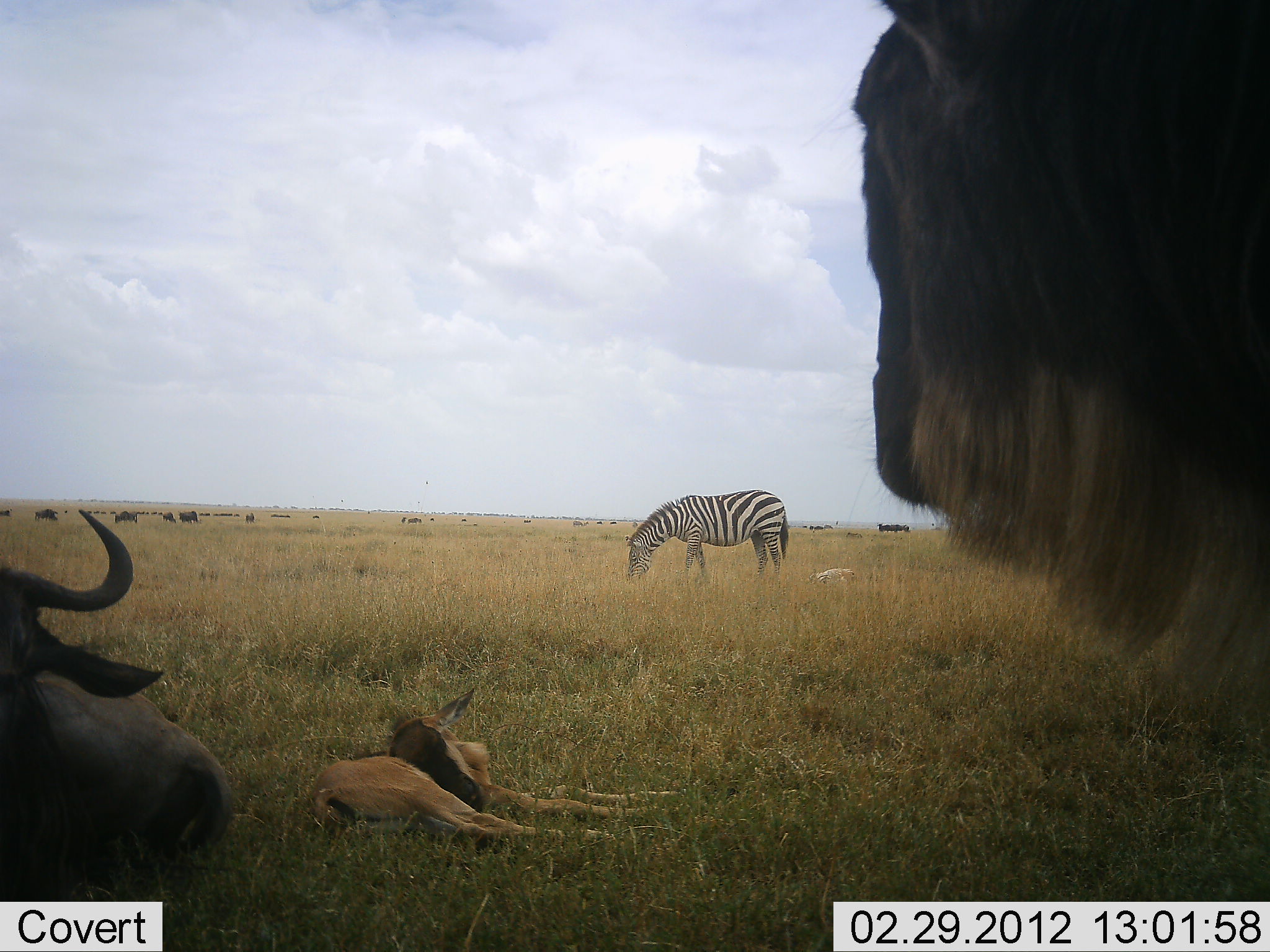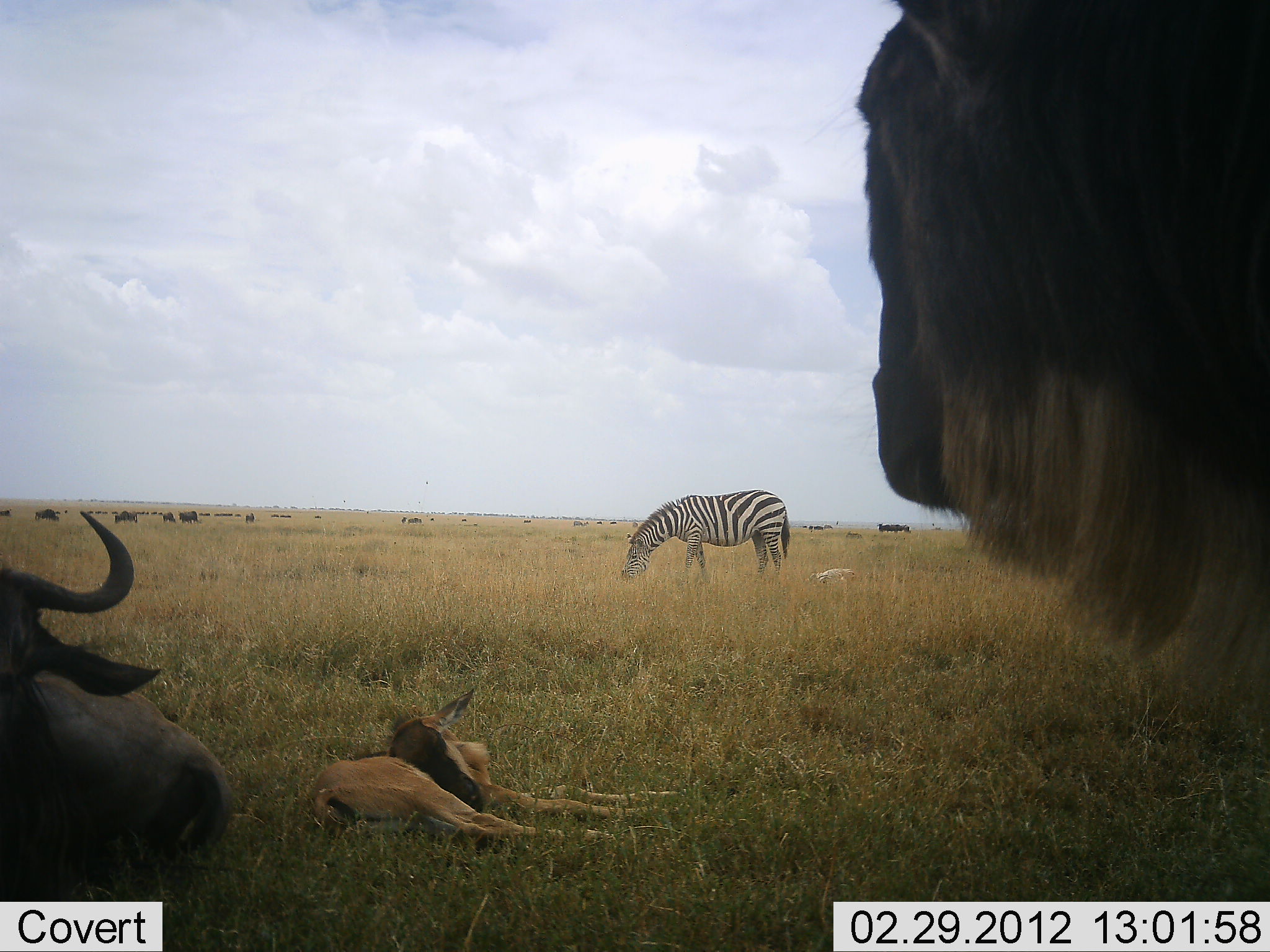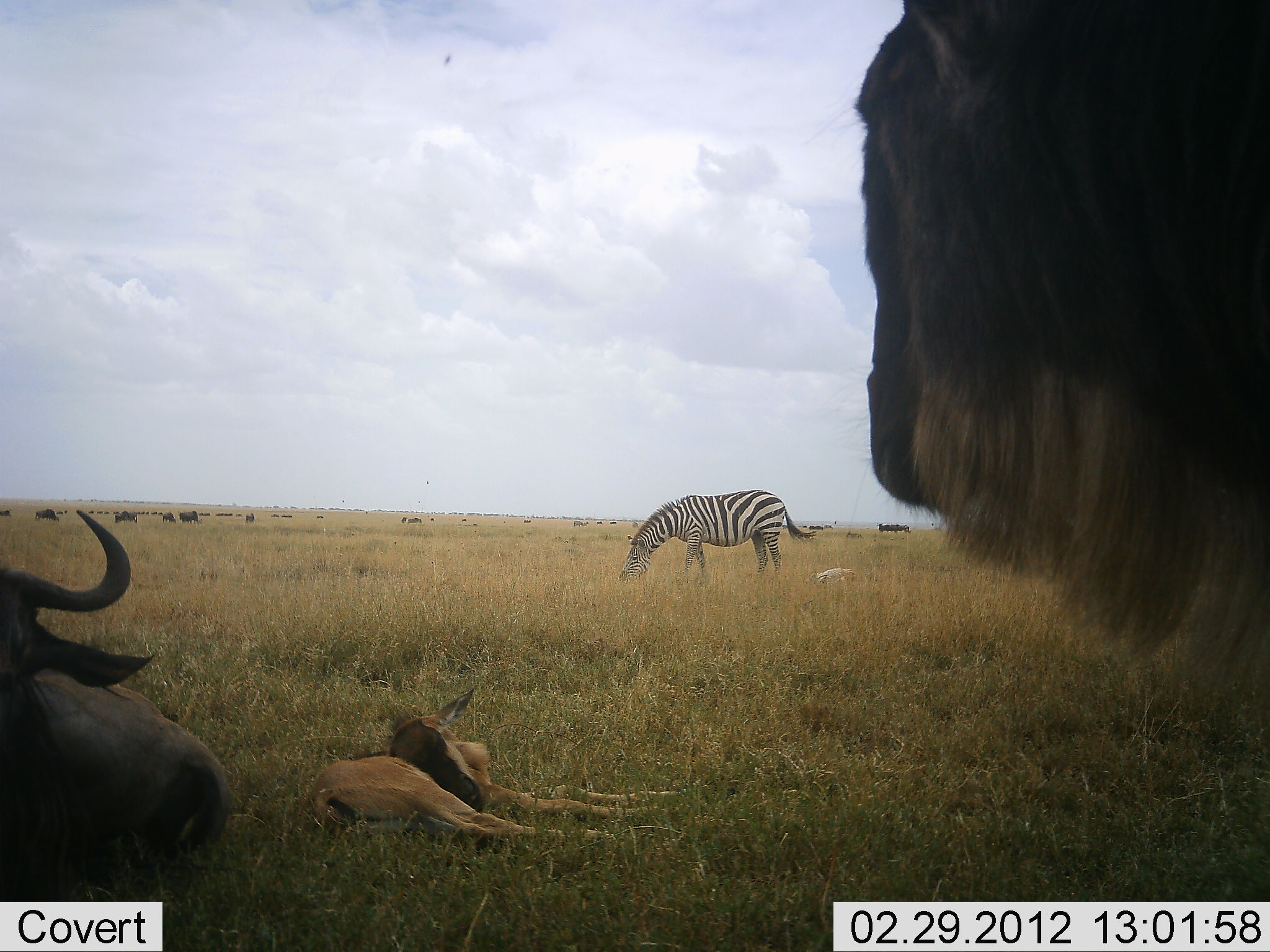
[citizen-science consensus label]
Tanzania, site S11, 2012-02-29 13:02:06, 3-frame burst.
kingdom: Animalia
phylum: Chordata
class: Mammalia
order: Artiodactyla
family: Bovidae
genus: Connochaetes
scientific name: Connochaetes taurinus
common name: blue wildebeest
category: wildebeest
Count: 3.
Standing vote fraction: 86%.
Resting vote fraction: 95%.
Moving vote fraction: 0%.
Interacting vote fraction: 0%.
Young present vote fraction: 45%.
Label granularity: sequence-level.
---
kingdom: Animalia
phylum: Chordata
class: Mammalia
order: Perissodactyla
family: Equidae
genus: Equus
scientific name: Equus quagga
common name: plains zebra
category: zebra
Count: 1.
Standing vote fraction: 10%.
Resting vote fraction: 0%.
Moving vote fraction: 0%.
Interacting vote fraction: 0%.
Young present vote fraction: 0%.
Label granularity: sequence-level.